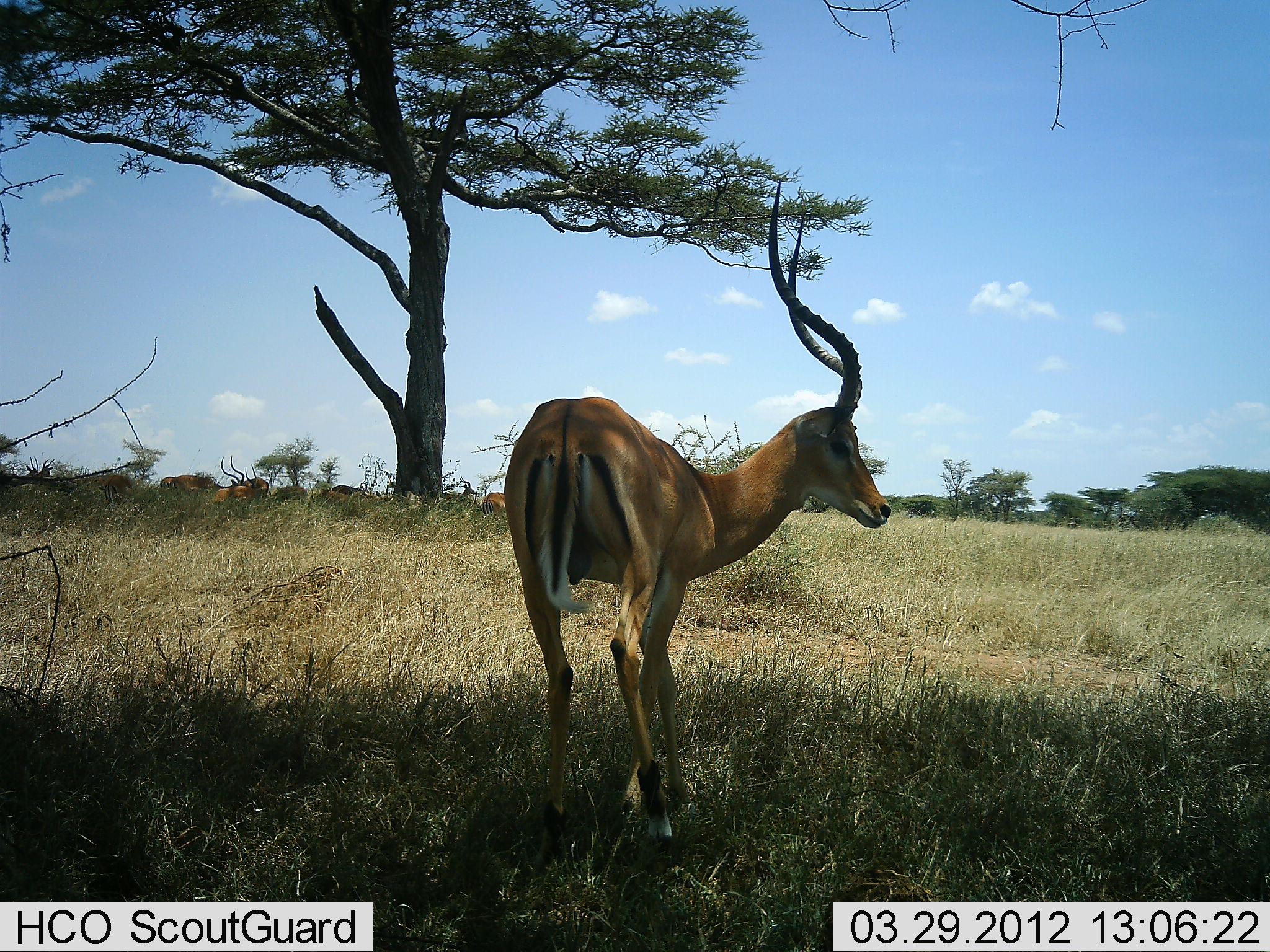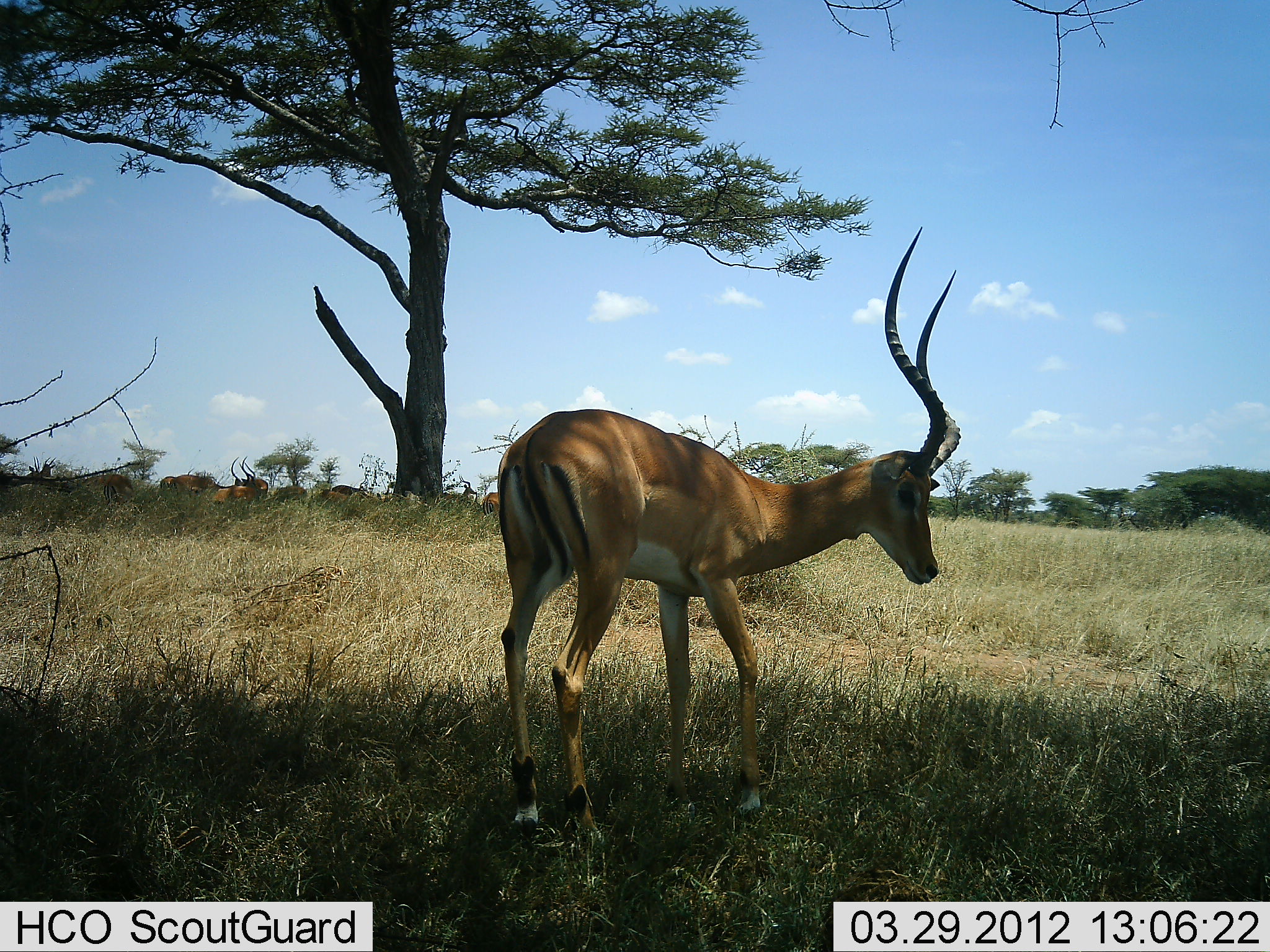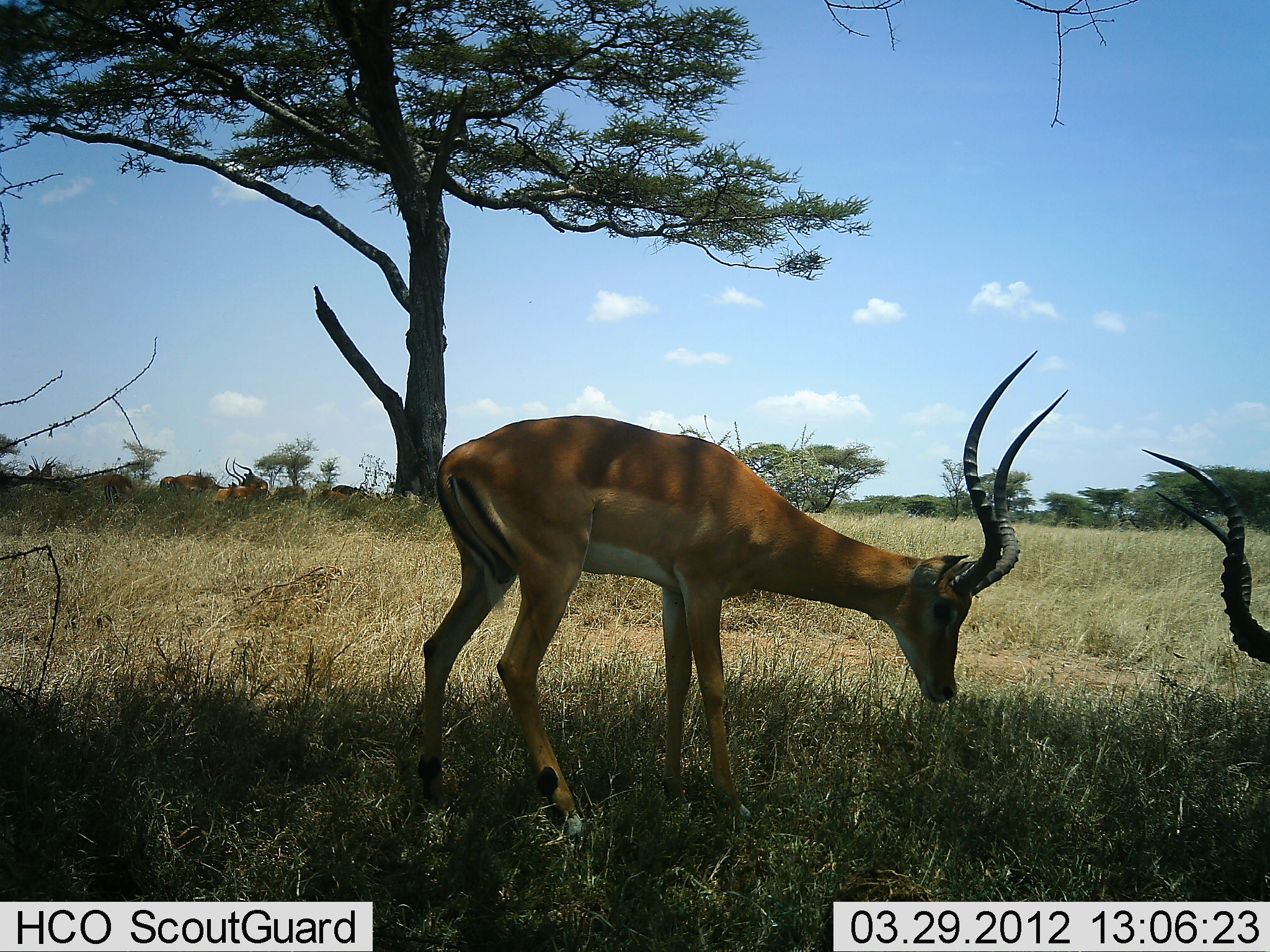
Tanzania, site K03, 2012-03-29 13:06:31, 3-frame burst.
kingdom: Animalia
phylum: Chordata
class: Mammalia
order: Artiodactyla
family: Bovidae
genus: Aepyceros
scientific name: Aepyceros melampus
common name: impala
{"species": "impala (Aepyceros melampus)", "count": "2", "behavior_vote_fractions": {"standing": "53%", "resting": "26%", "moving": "16%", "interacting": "37%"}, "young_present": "0%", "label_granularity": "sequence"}